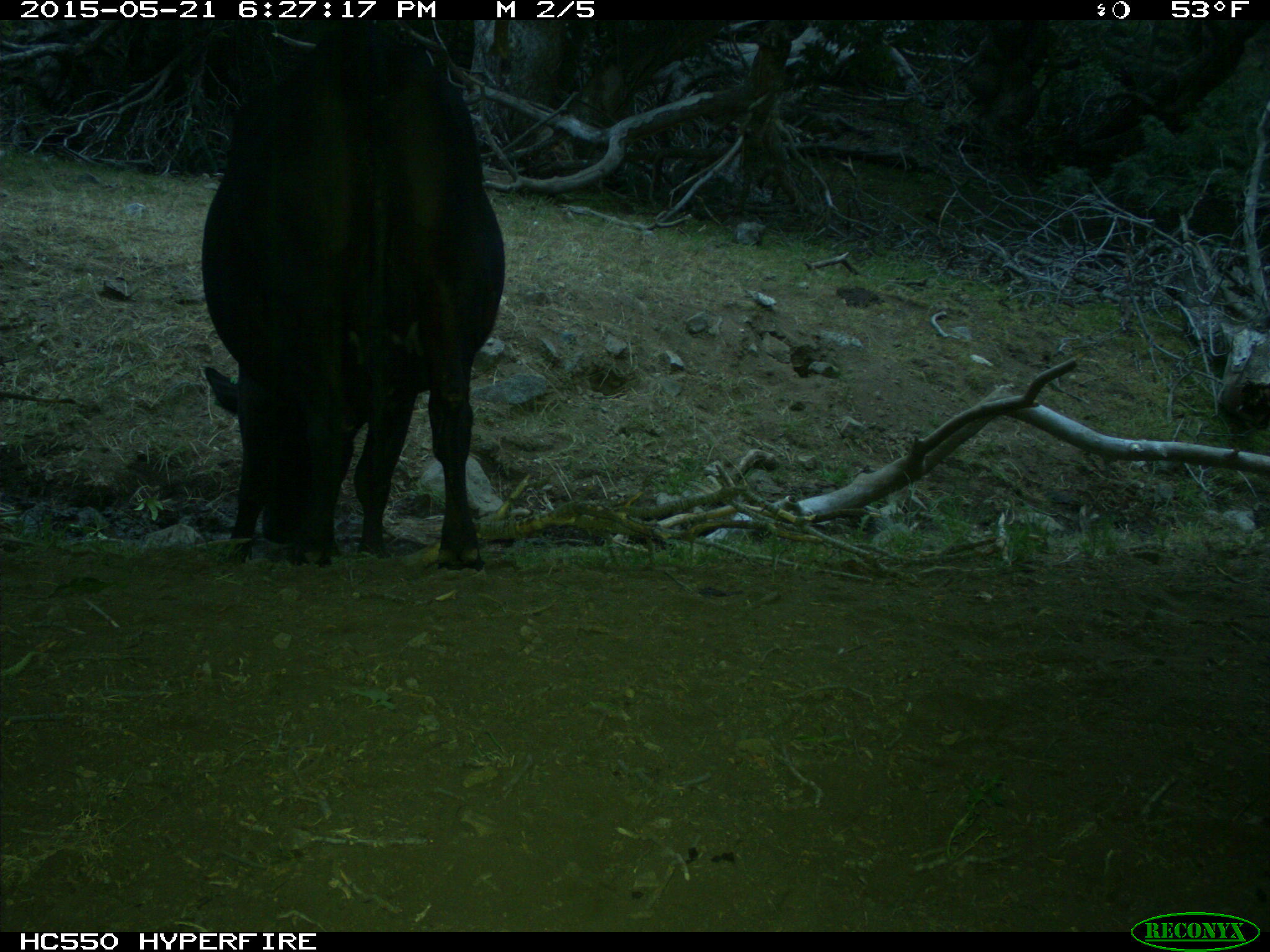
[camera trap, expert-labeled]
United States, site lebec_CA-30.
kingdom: Animalia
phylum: Chordata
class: Mammalia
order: Artiodactyla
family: Bovidae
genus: Bos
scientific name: Bos taurus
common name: domestic cow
Bos taurus (domestic cow).